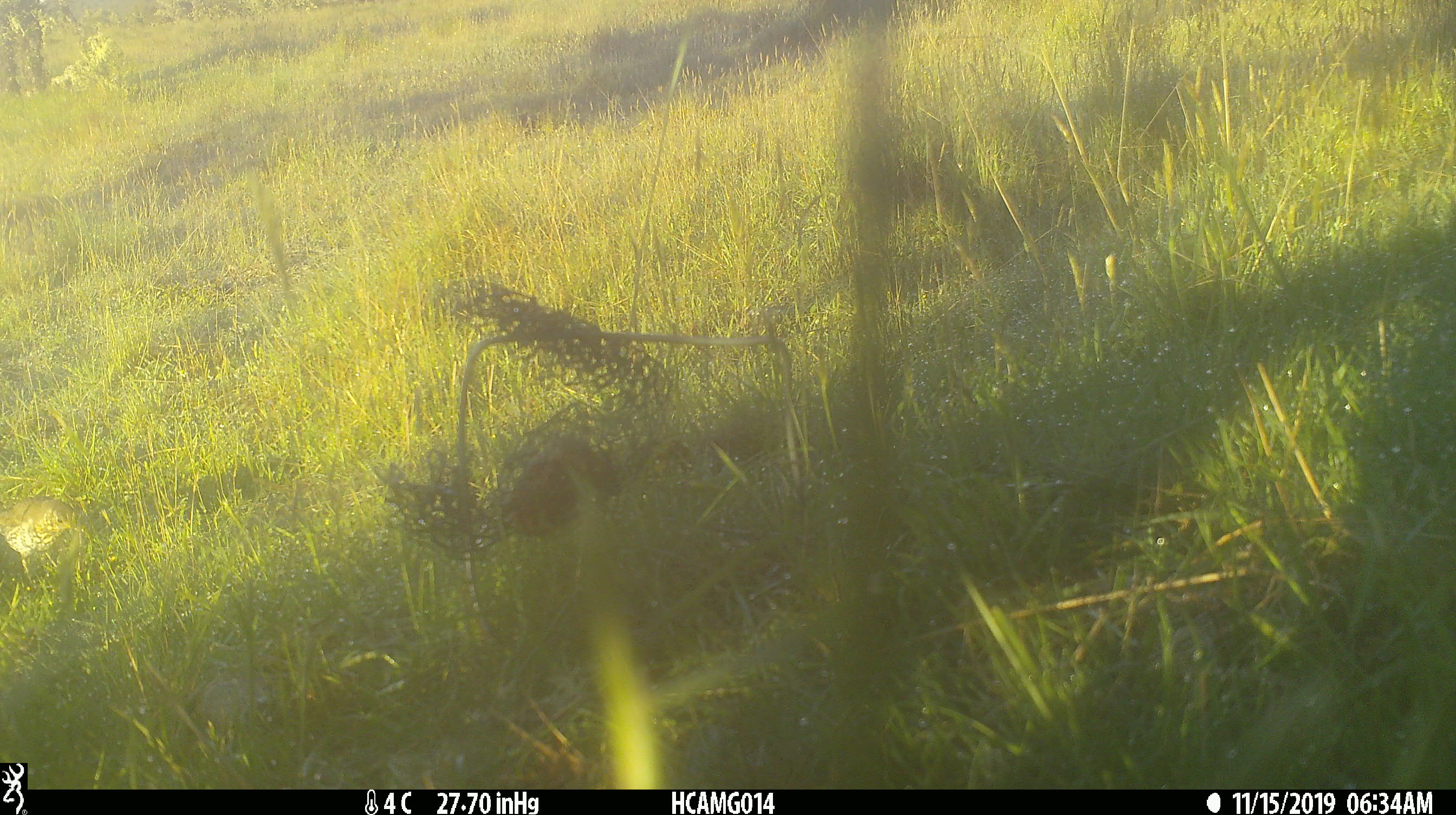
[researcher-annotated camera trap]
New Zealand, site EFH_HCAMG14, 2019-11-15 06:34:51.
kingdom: Animalia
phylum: Chordata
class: Aves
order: Passeriformes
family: Turdidae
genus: Turdus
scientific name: Turdus philomelos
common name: song thrush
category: thrush